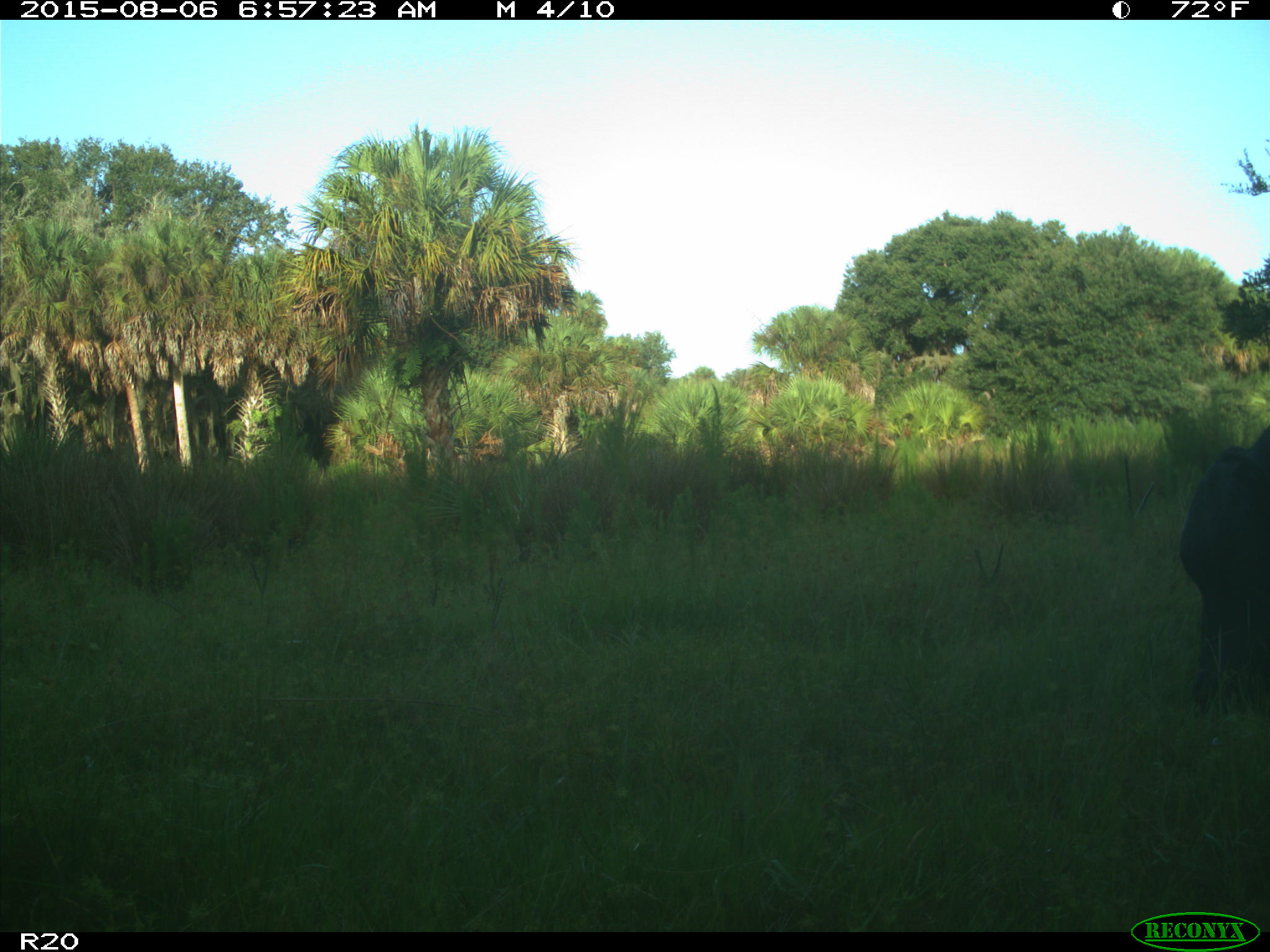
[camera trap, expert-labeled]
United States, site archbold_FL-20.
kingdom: Animalia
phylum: Chordata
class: Mammalia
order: Artiodactyla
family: Bovidae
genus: Bos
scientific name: Bos taurus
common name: domestic cow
Bos taurus (domestic cow).